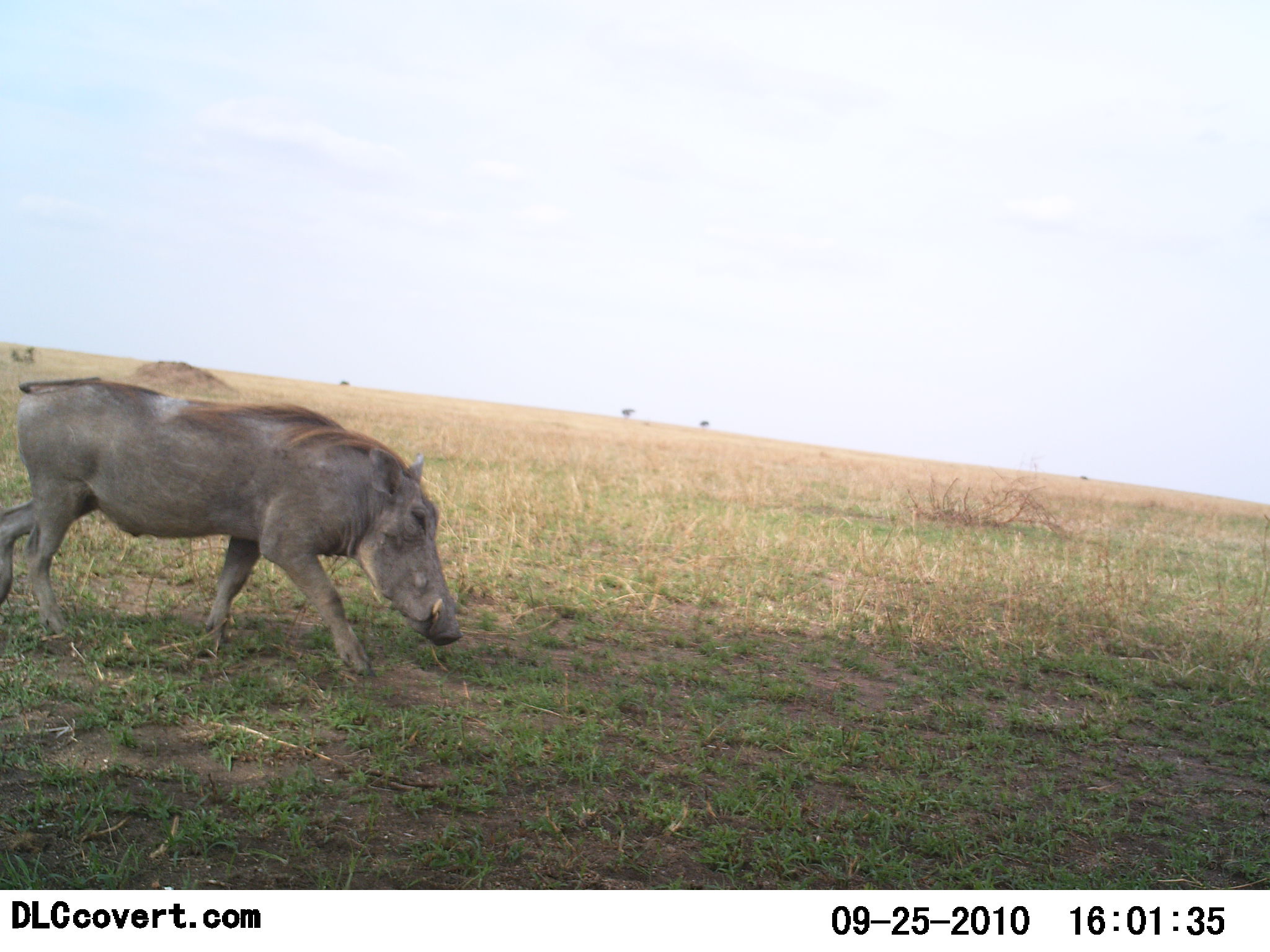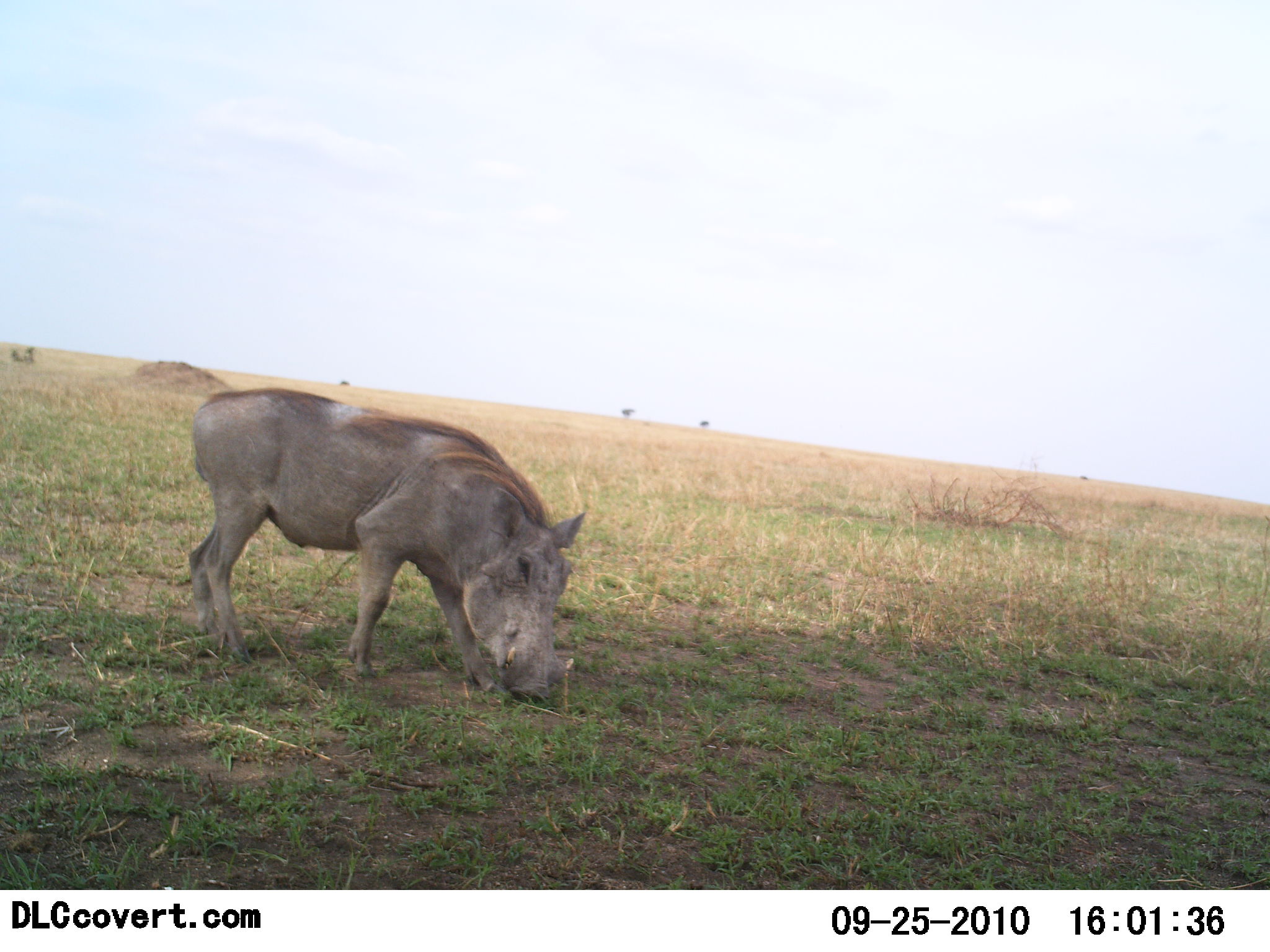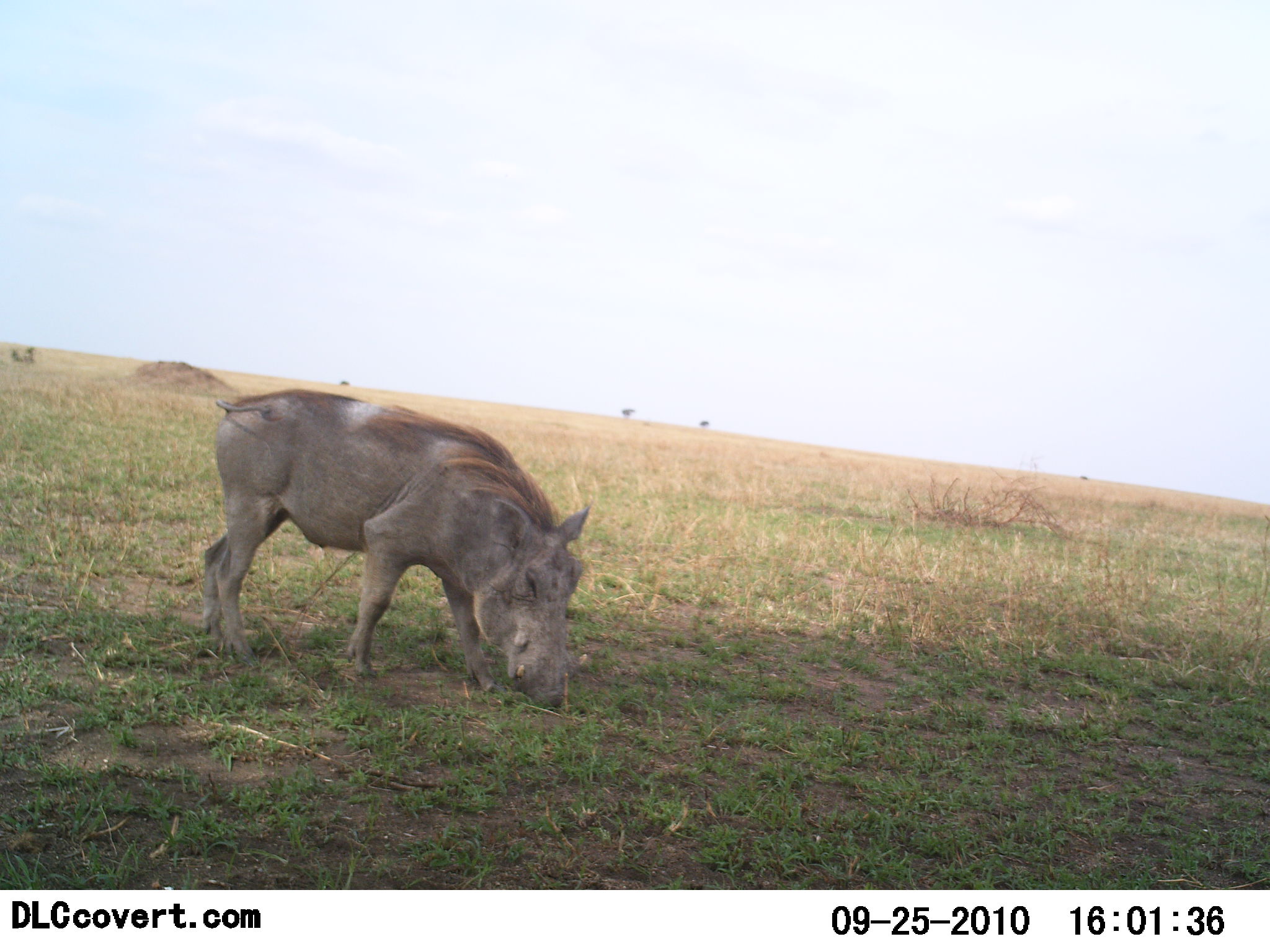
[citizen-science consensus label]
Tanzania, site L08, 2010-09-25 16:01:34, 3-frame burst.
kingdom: Animalia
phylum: Chordata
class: Mammalia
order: Artiodactyla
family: Suidae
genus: Phacochoerus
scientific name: Phacochoerus africanus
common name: warthog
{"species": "warthog (Phacochoerus africanus)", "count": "1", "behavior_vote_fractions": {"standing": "15%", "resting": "0%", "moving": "60%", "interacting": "0%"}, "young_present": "0%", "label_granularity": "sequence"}